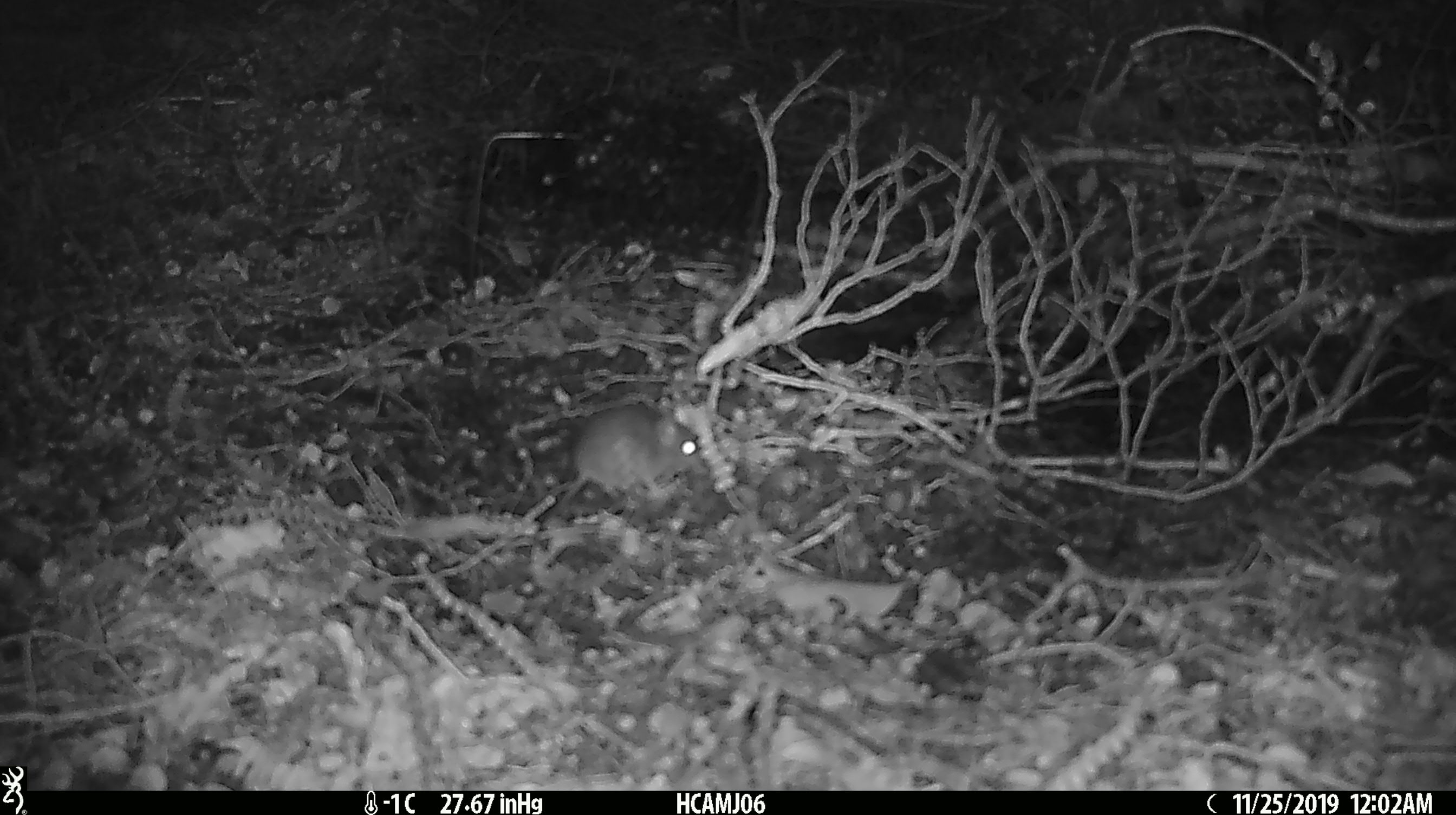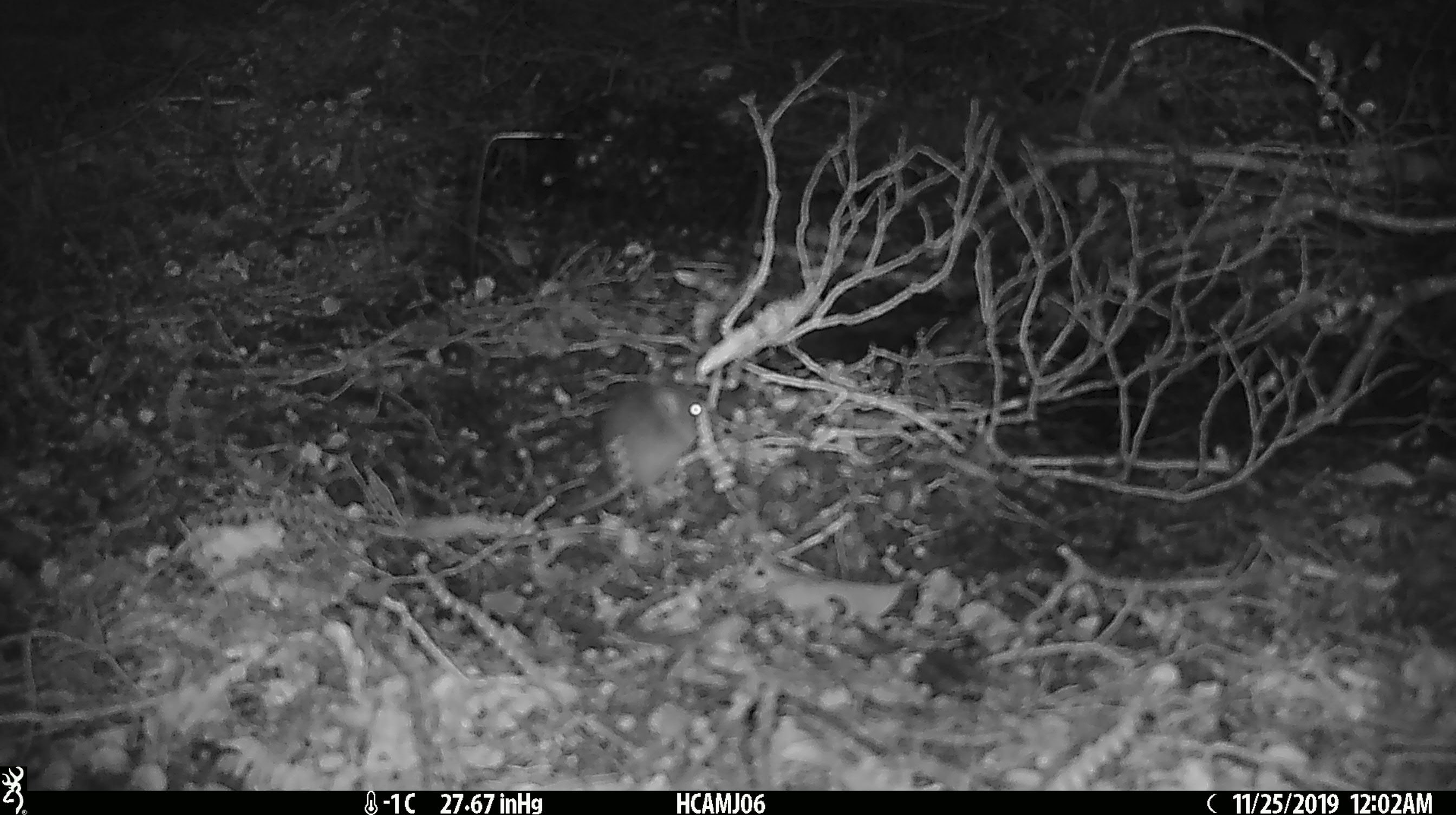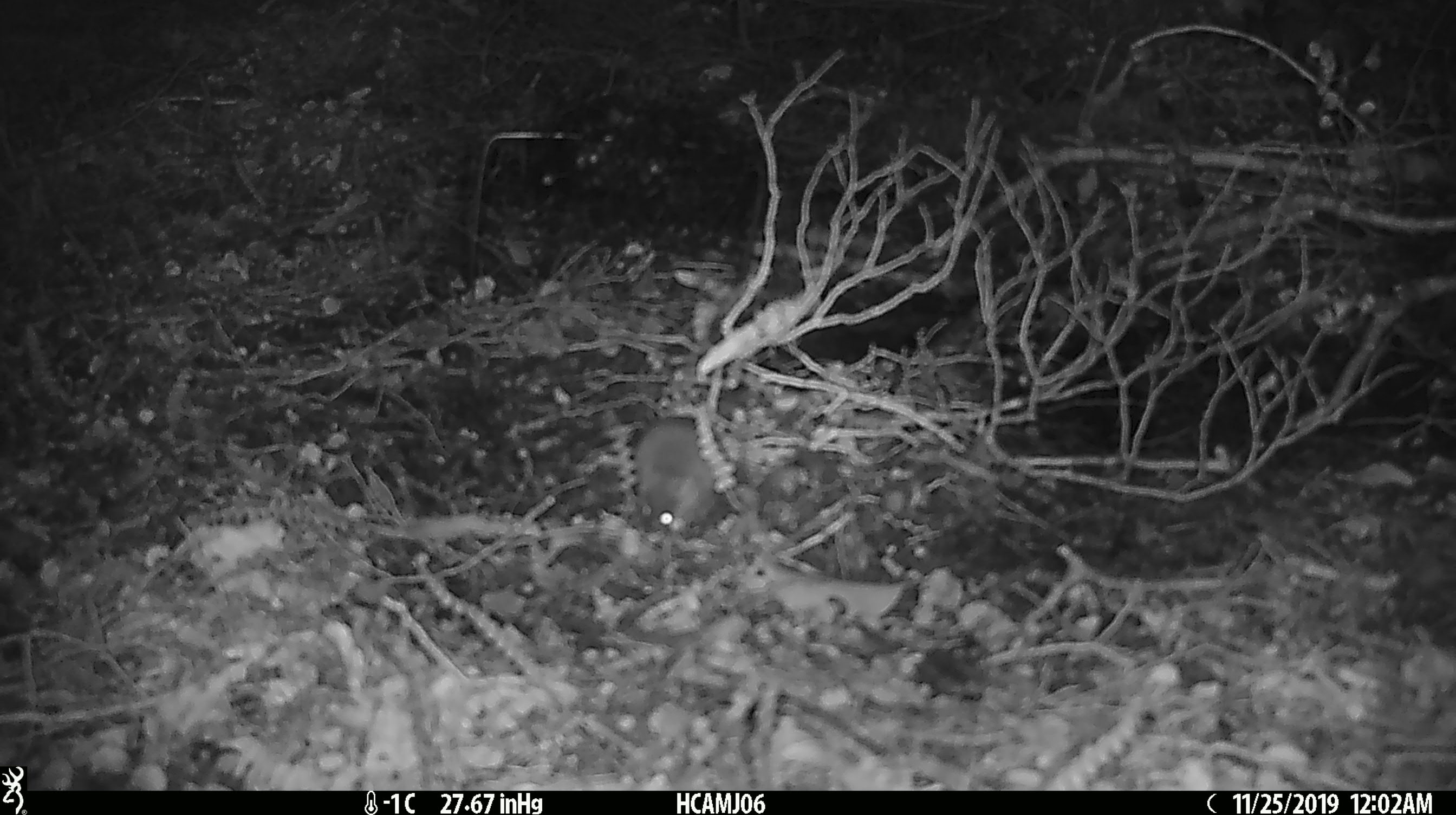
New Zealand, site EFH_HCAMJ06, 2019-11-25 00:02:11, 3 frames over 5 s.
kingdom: Animalia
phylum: Chordata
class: Mammalia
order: Rodentia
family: Muridae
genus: Mus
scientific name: Mus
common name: mouse